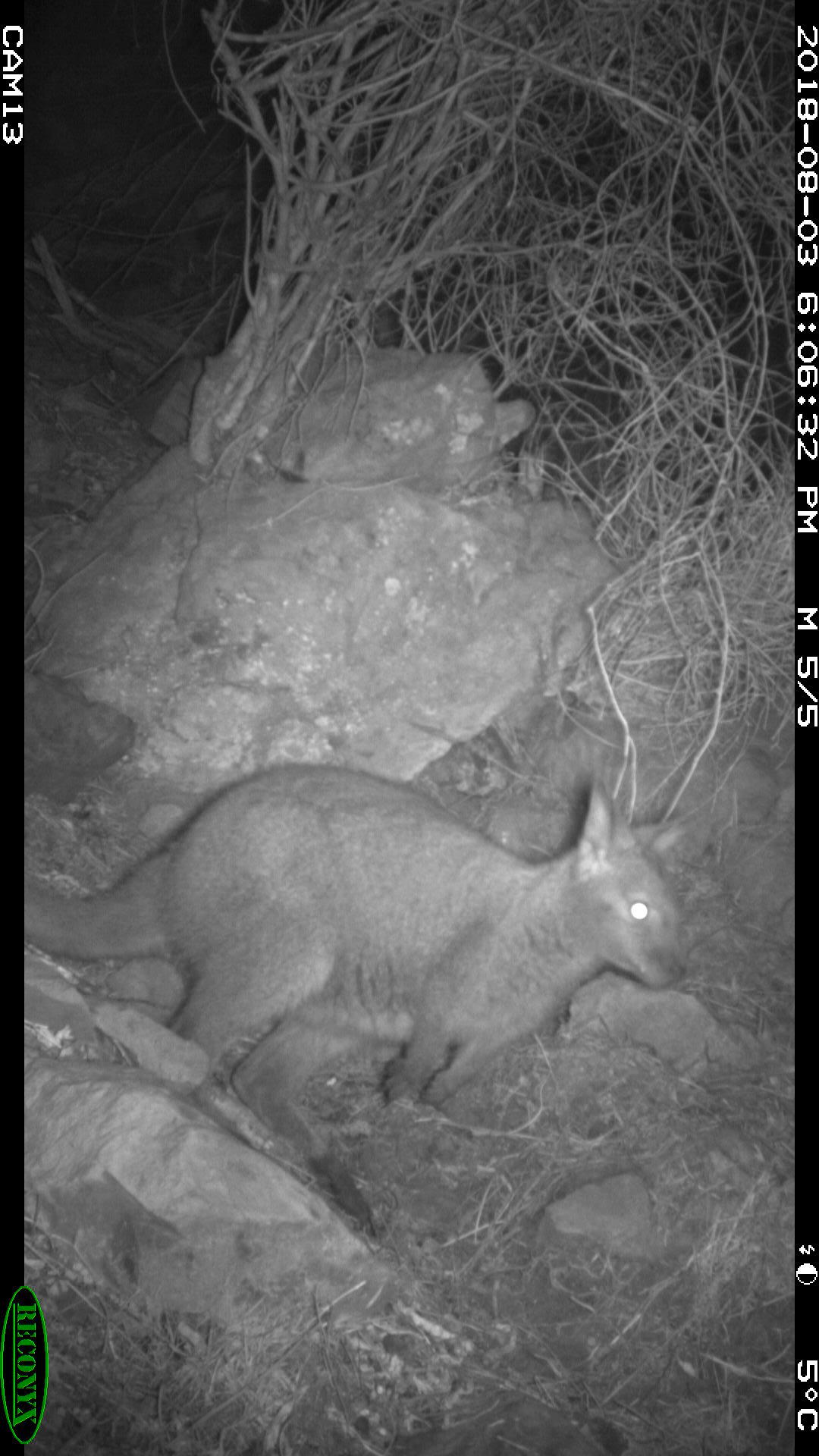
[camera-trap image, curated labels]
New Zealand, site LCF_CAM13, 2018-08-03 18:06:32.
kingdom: Animalia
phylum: Chordata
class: Mammalia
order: Diprotodontia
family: Macropodidae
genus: Notamacropus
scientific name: Notamacropus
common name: wallaby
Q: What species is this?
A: Wallaby (Notamacropus).